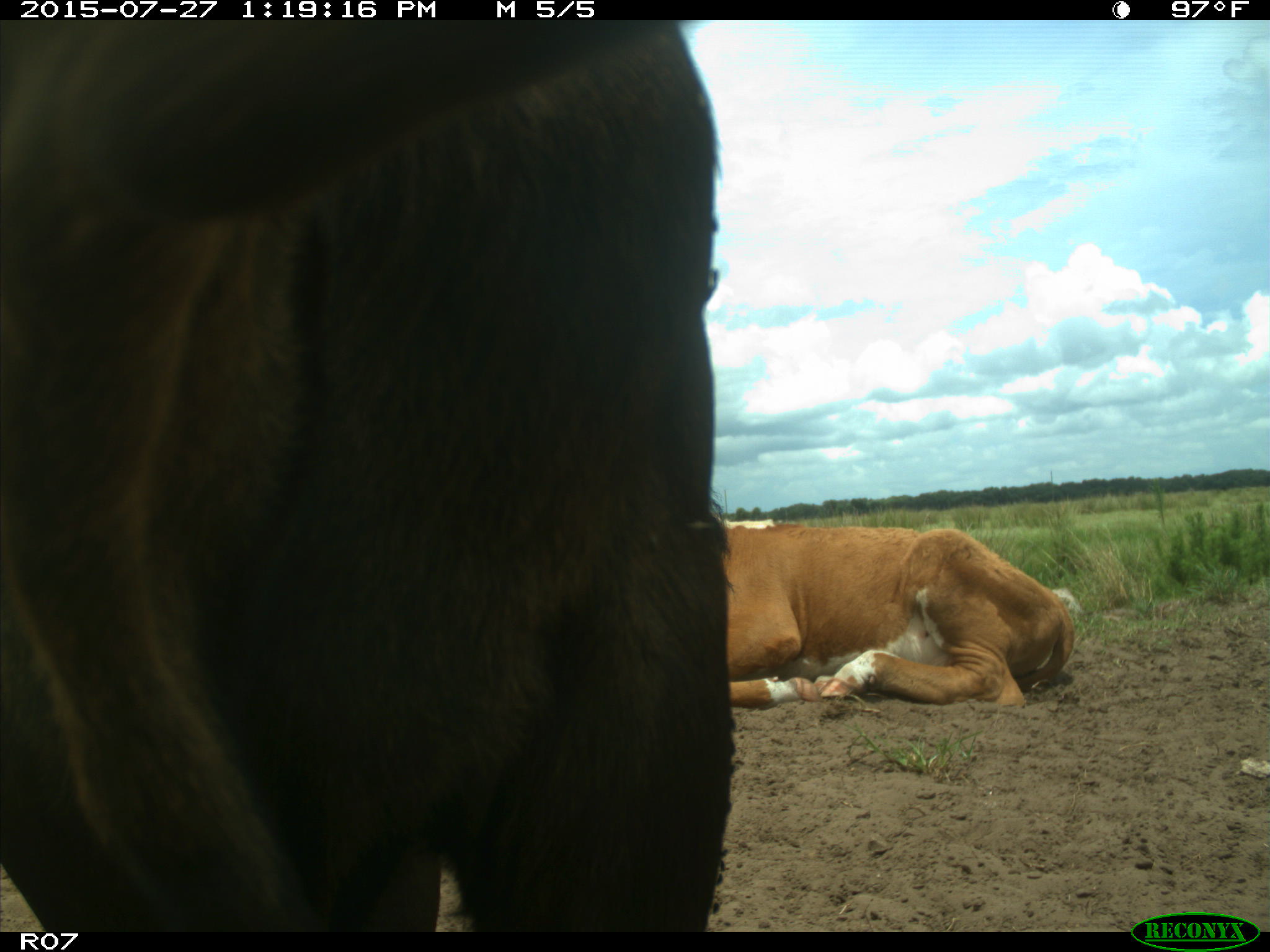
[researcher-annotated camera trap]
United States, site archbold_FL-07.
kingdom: Animalia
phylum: Chordata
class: Mammalia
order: Artiodactyla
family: Bovidae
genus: Bos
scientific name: Bos taurus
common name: domestic cow